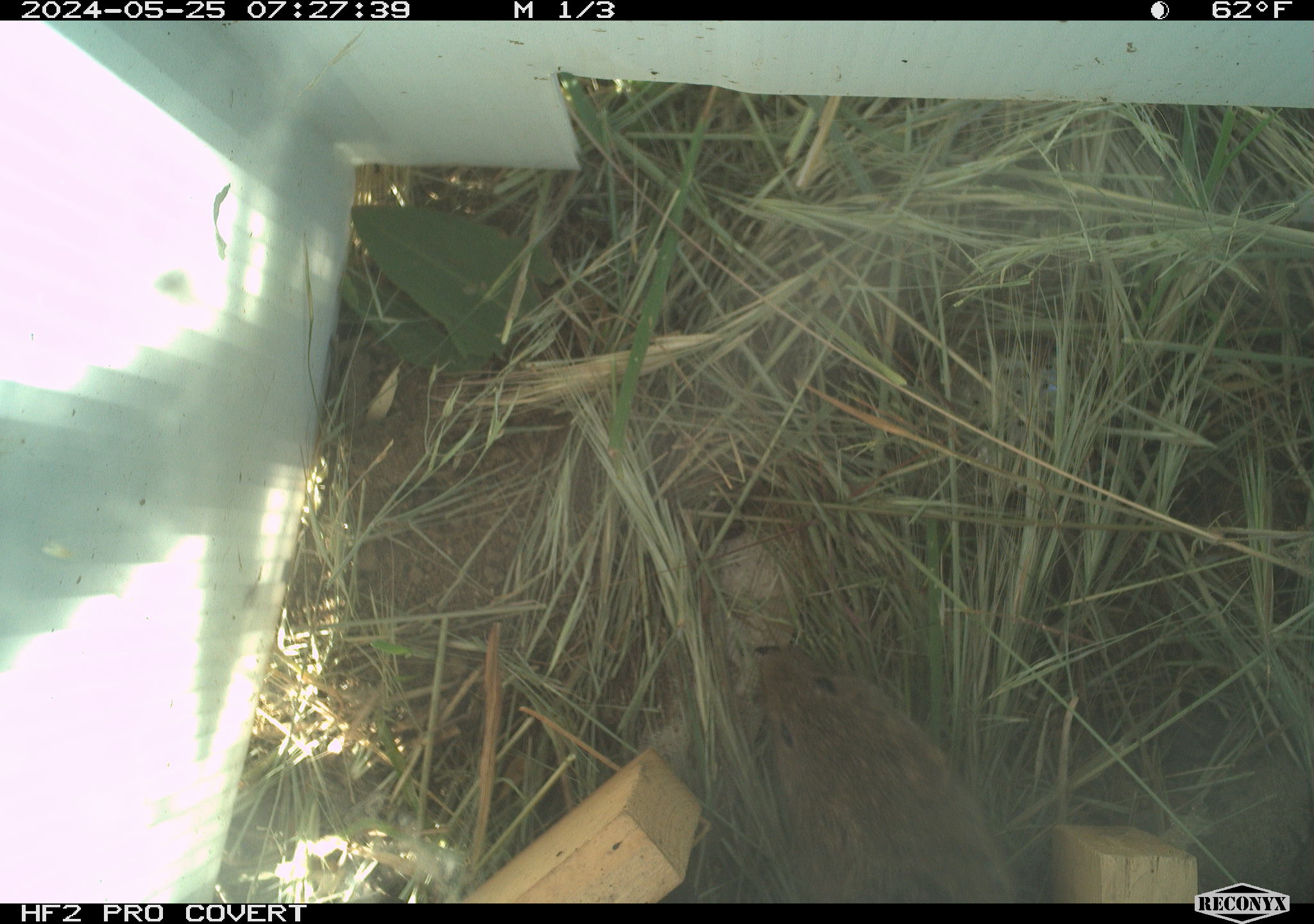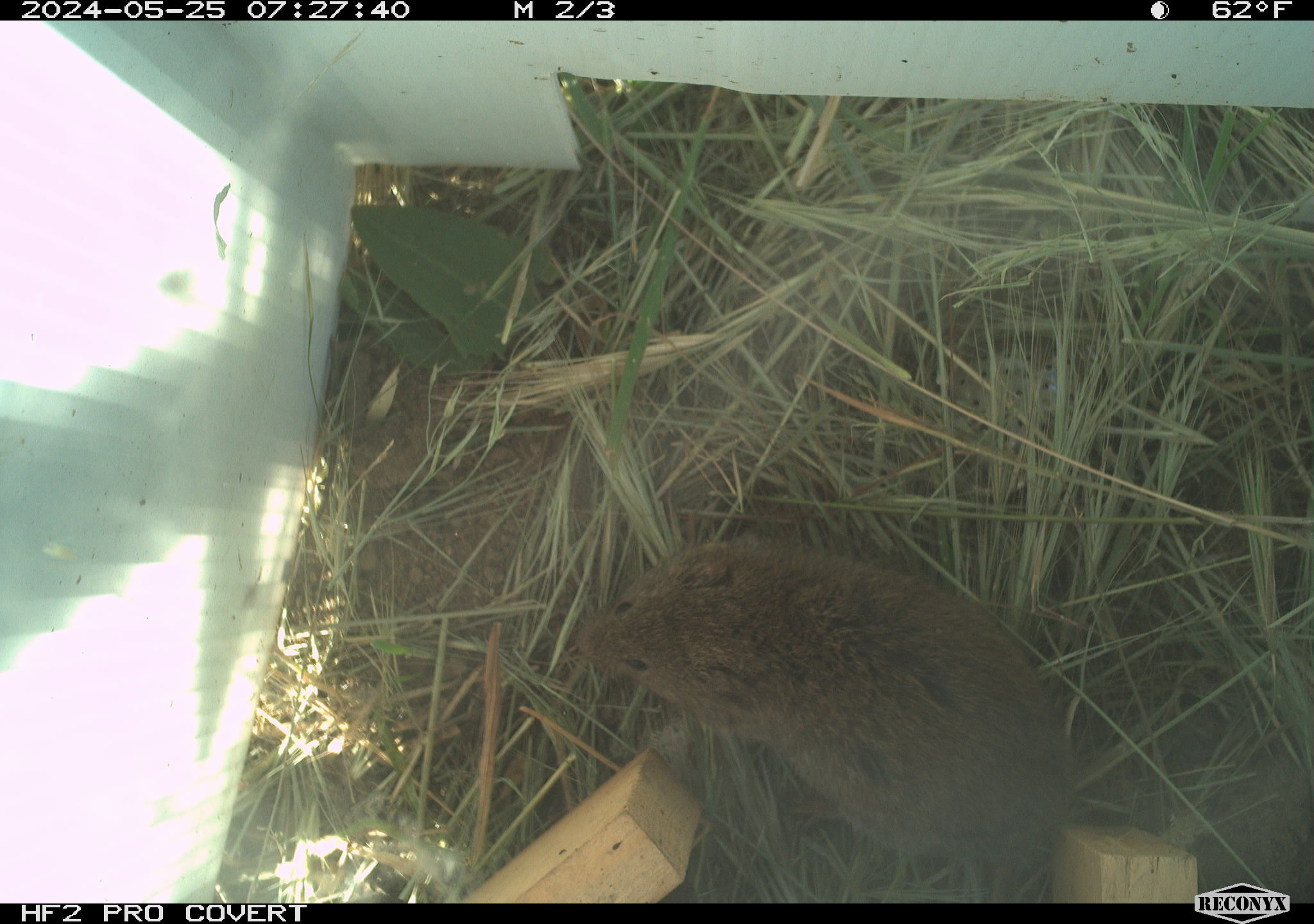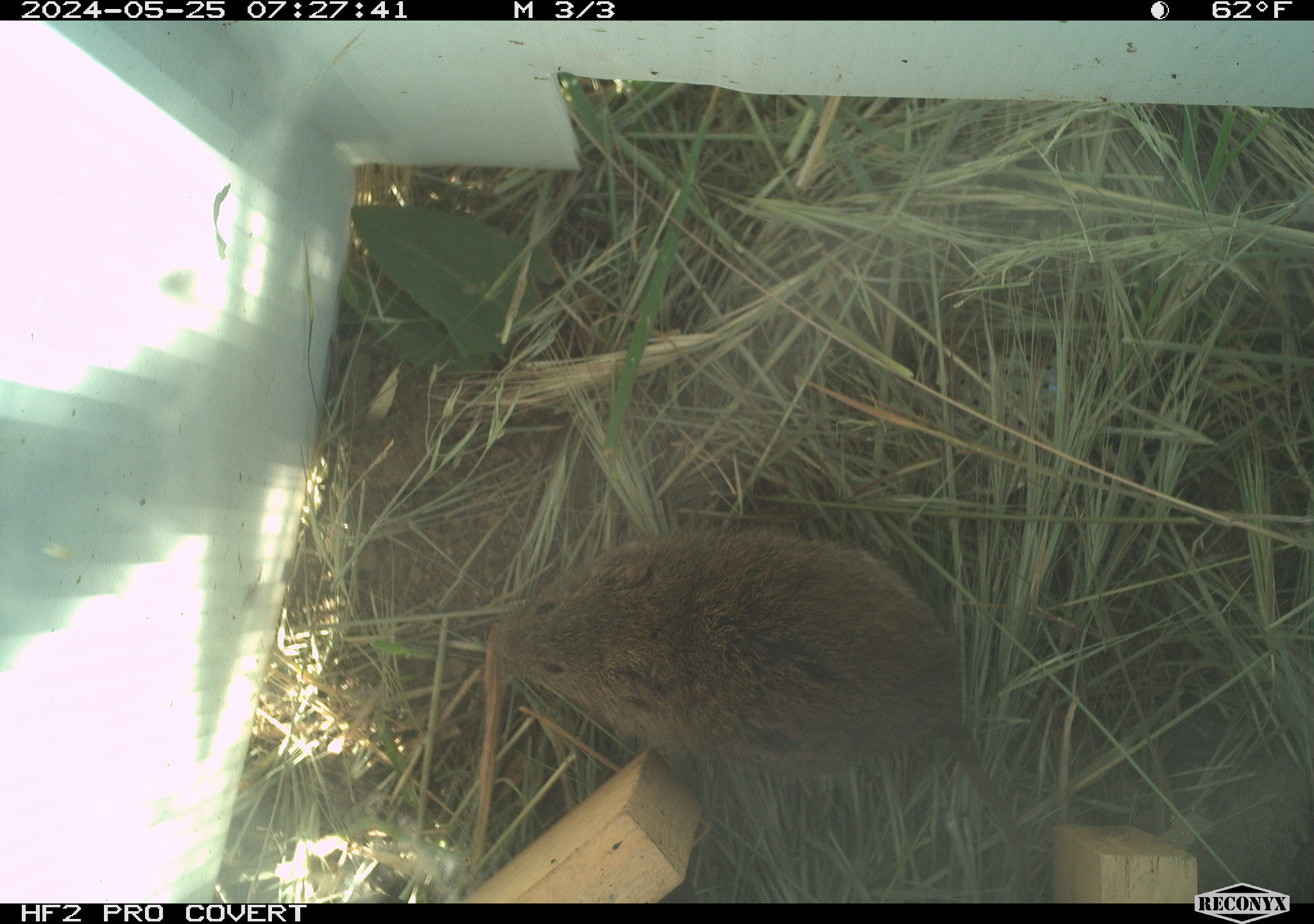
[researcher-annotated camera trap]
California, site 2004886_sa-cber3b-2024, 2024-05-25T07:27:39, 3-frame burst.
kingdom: Animalia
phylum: Chordata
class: Mammalia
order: Rodentia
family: Cricetidae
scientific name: Arvicolinae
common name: voles, lemmings, and muskrats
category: arvicolinae subfamily